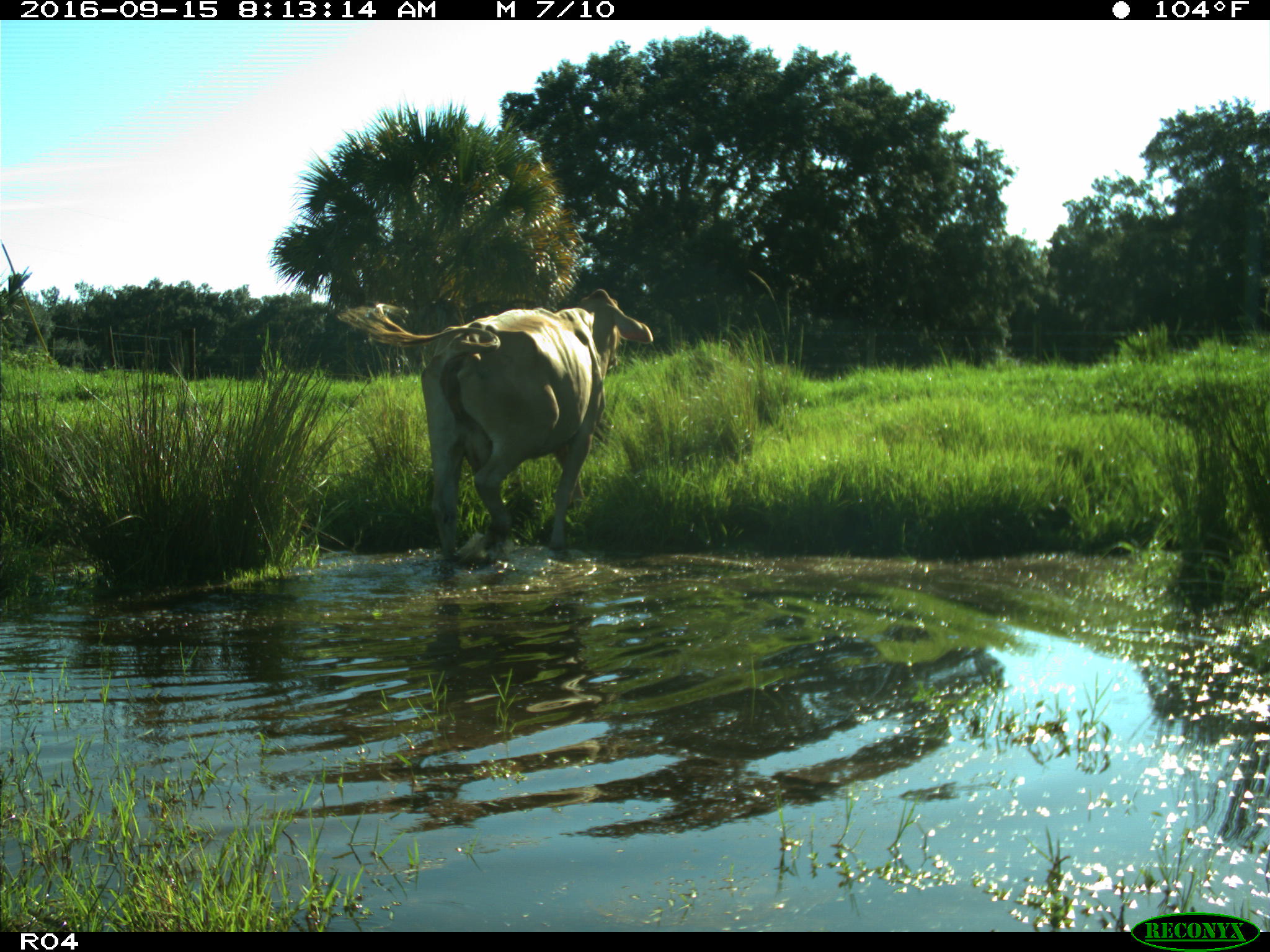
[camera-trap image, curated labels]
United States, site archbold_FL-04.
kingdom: Animalia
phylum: Chordata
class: Mammalia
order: Artiodactyla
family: Bovidae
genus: Bos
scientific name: Bos taurus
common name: domestic cow